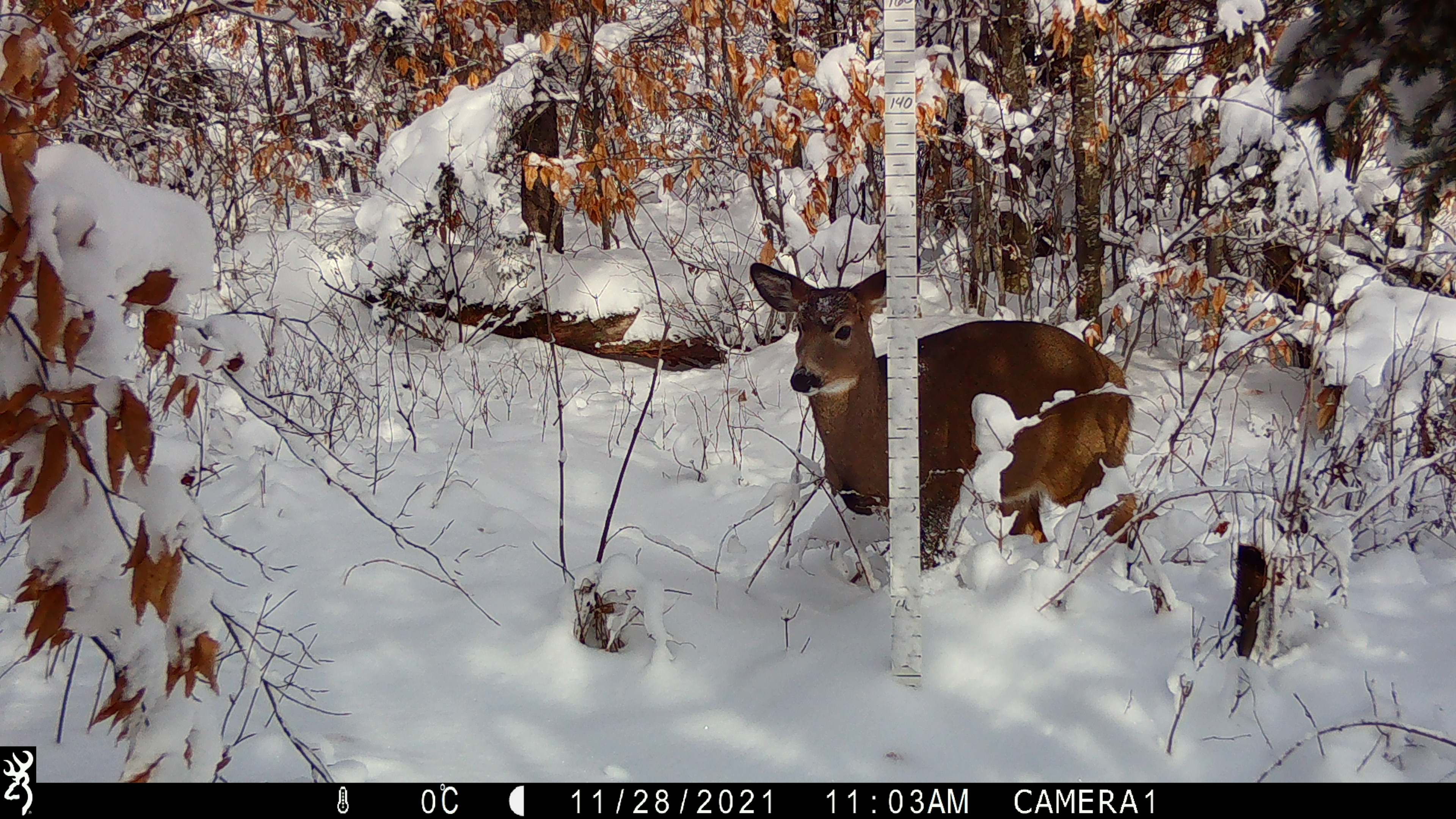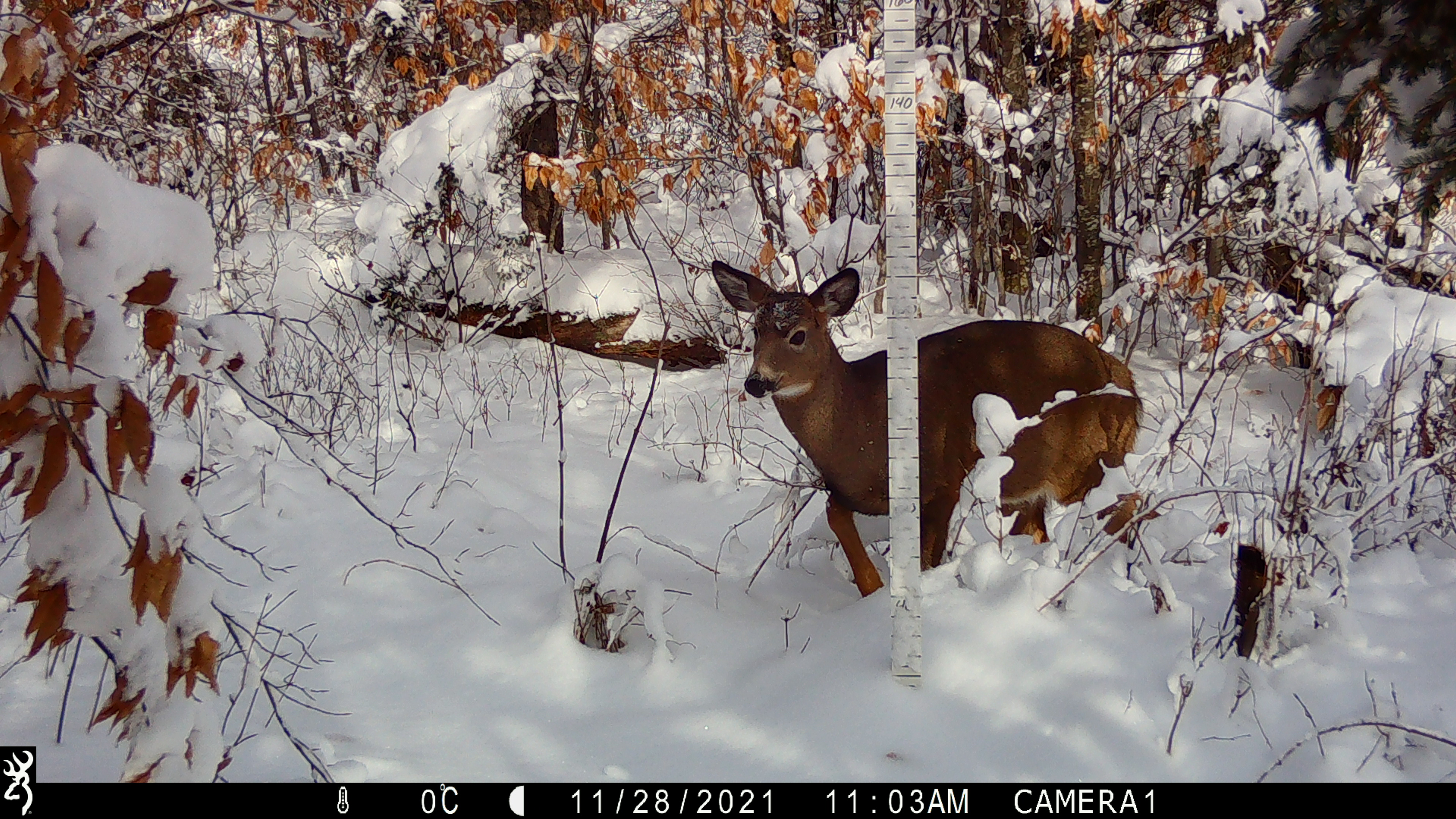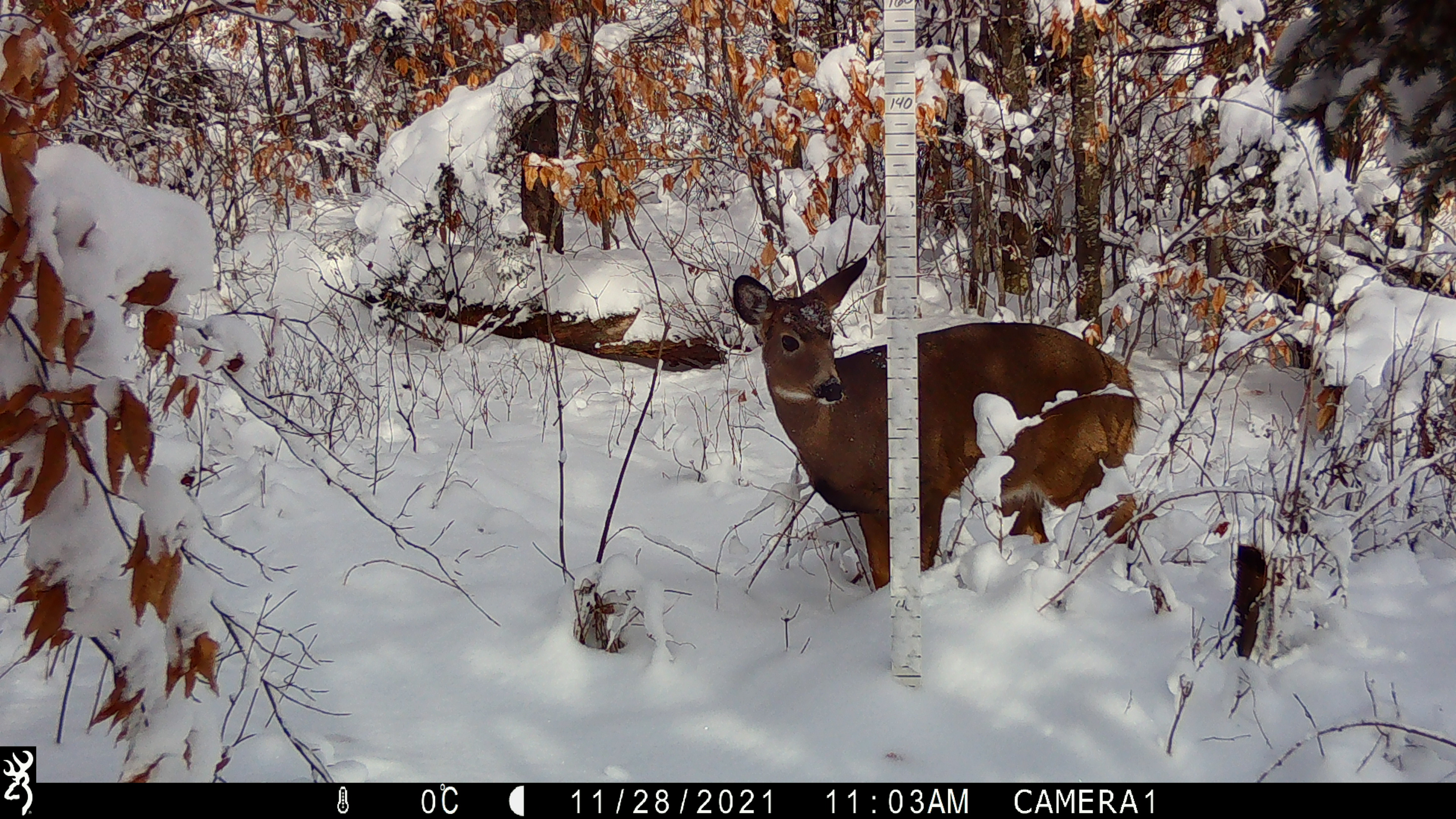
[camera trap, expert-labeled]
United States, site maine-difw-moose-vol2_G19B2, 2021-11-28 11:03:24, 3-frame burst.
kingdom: Animalia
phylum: Chordata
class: Mammalia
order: Artiodactyla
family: Cervidae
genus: Odocoileus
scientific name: Odocoileus virginianus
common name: white-tailed deer